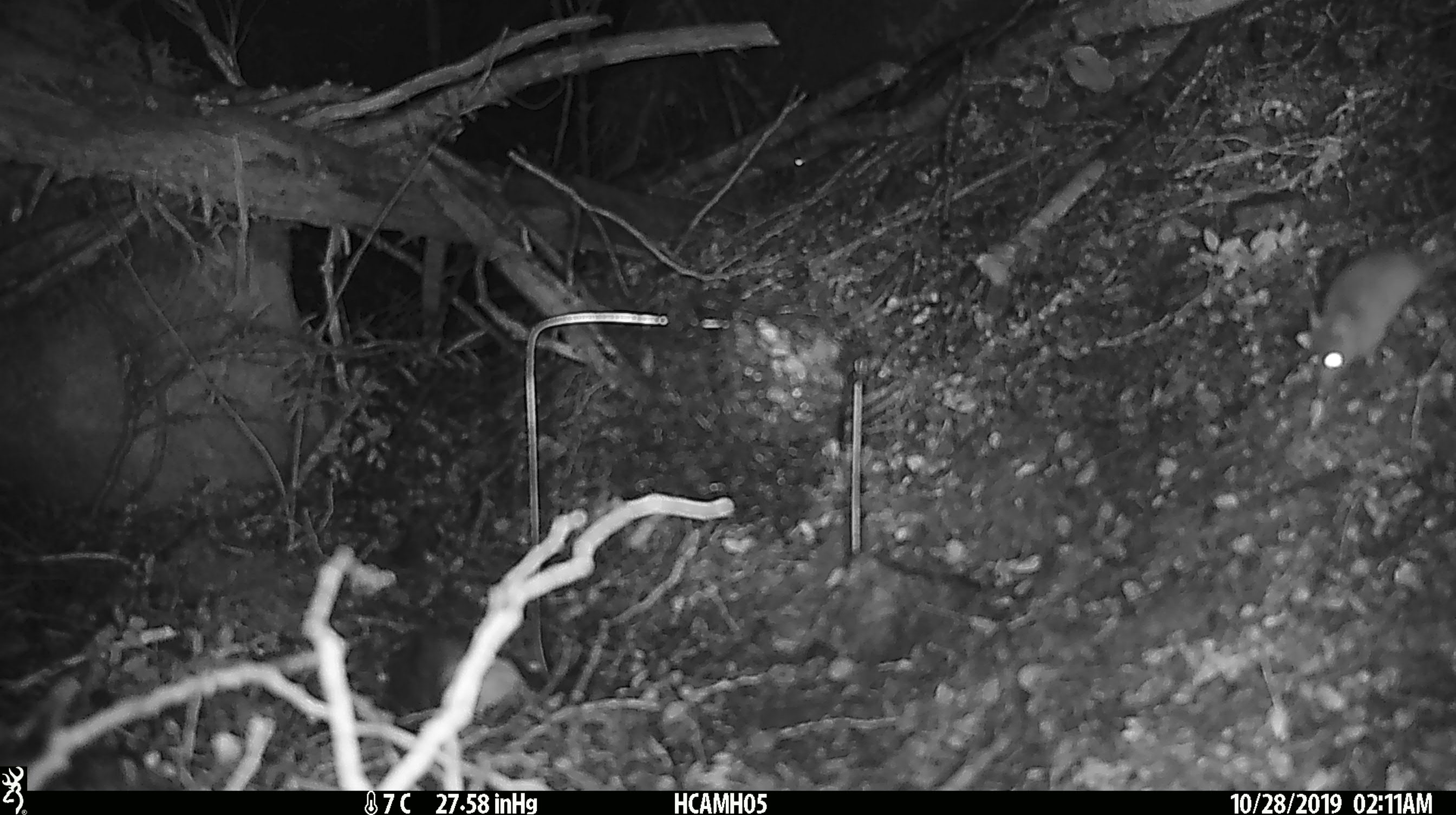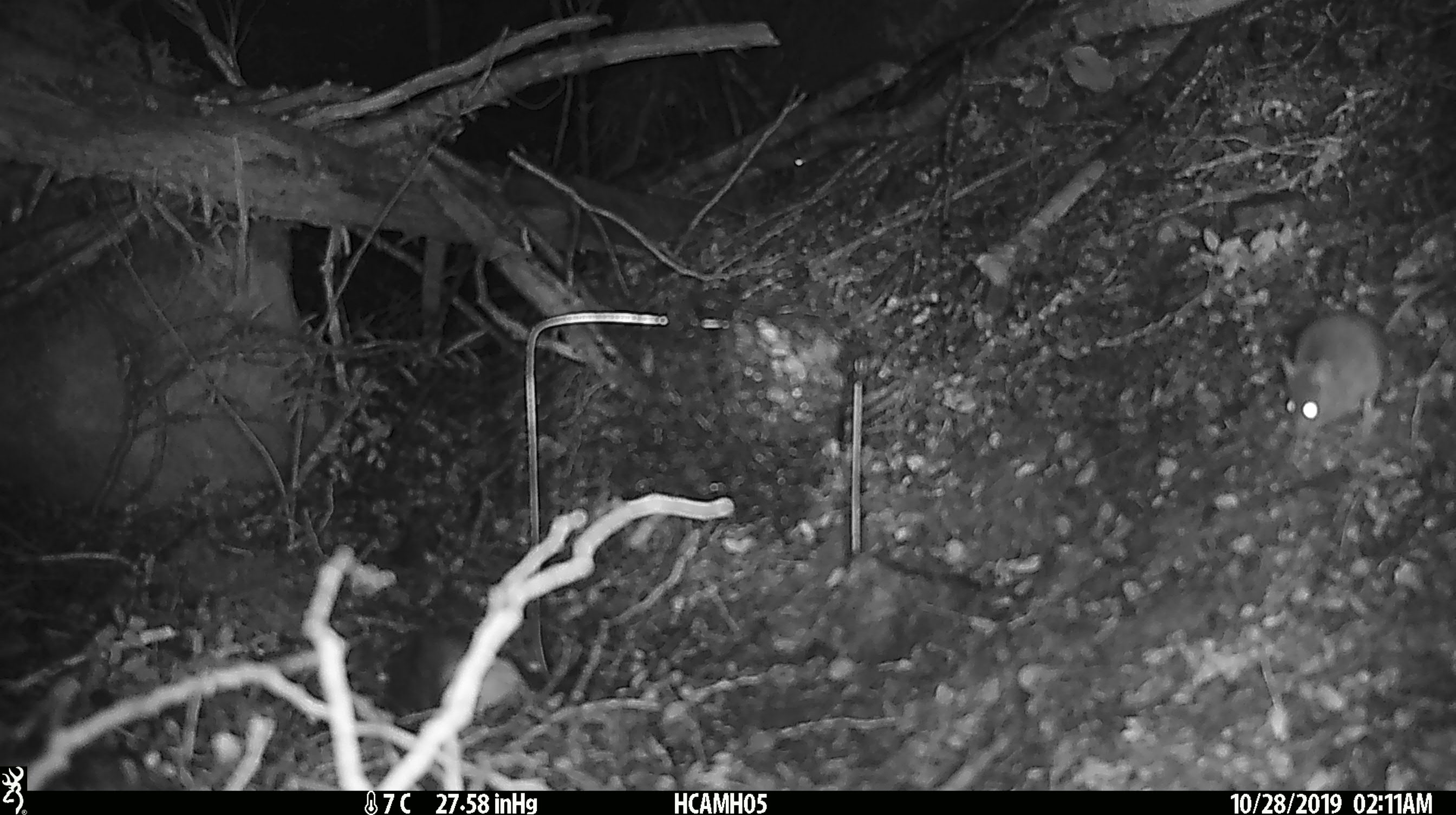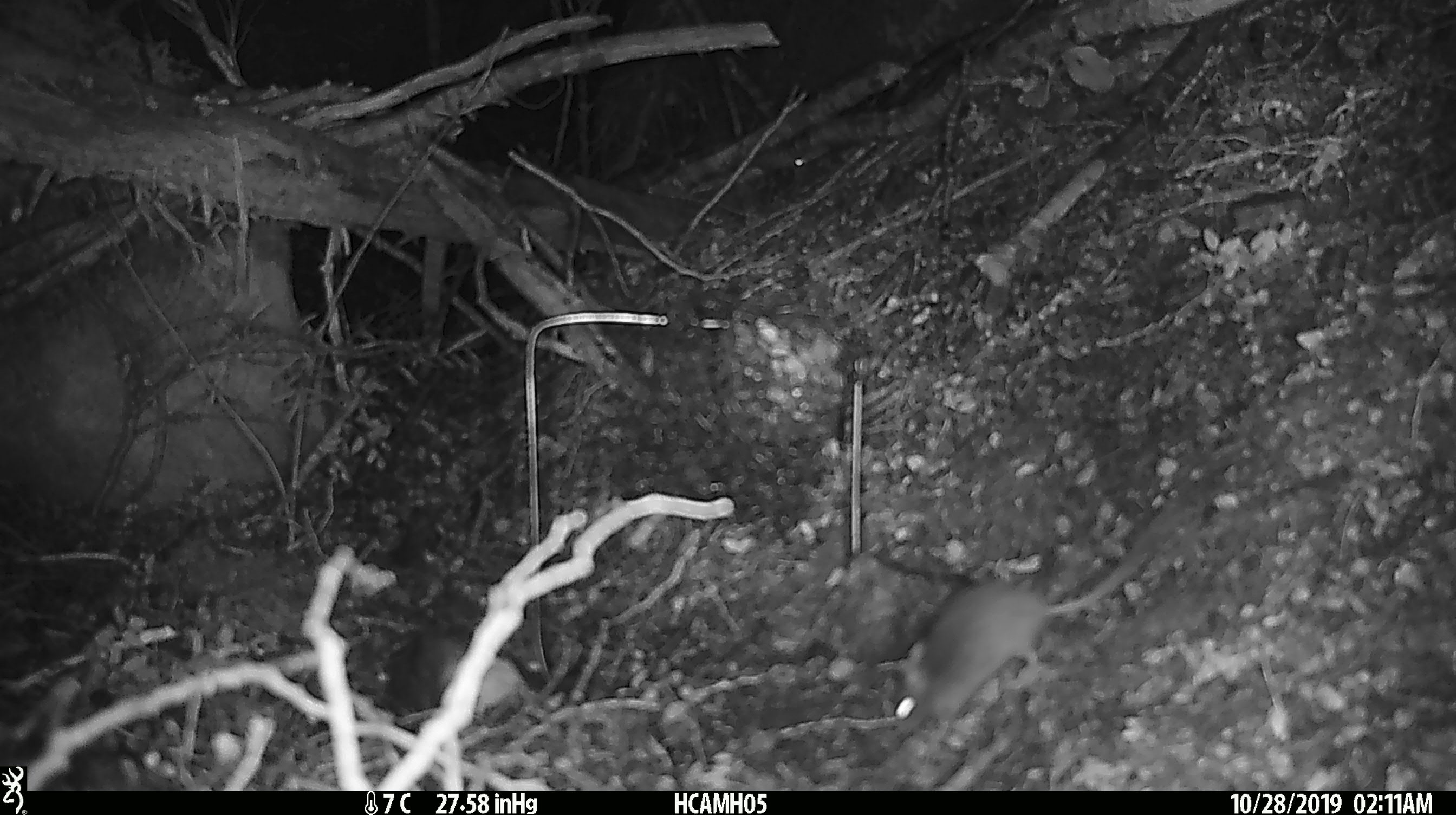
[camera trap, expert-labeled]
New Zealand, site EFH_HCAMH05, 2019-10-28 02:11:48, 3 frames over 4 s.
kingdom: Animalia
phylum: Chordata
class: Mammalia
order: Rodentia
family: Muridae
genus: Mus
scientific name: Mus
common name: mouse